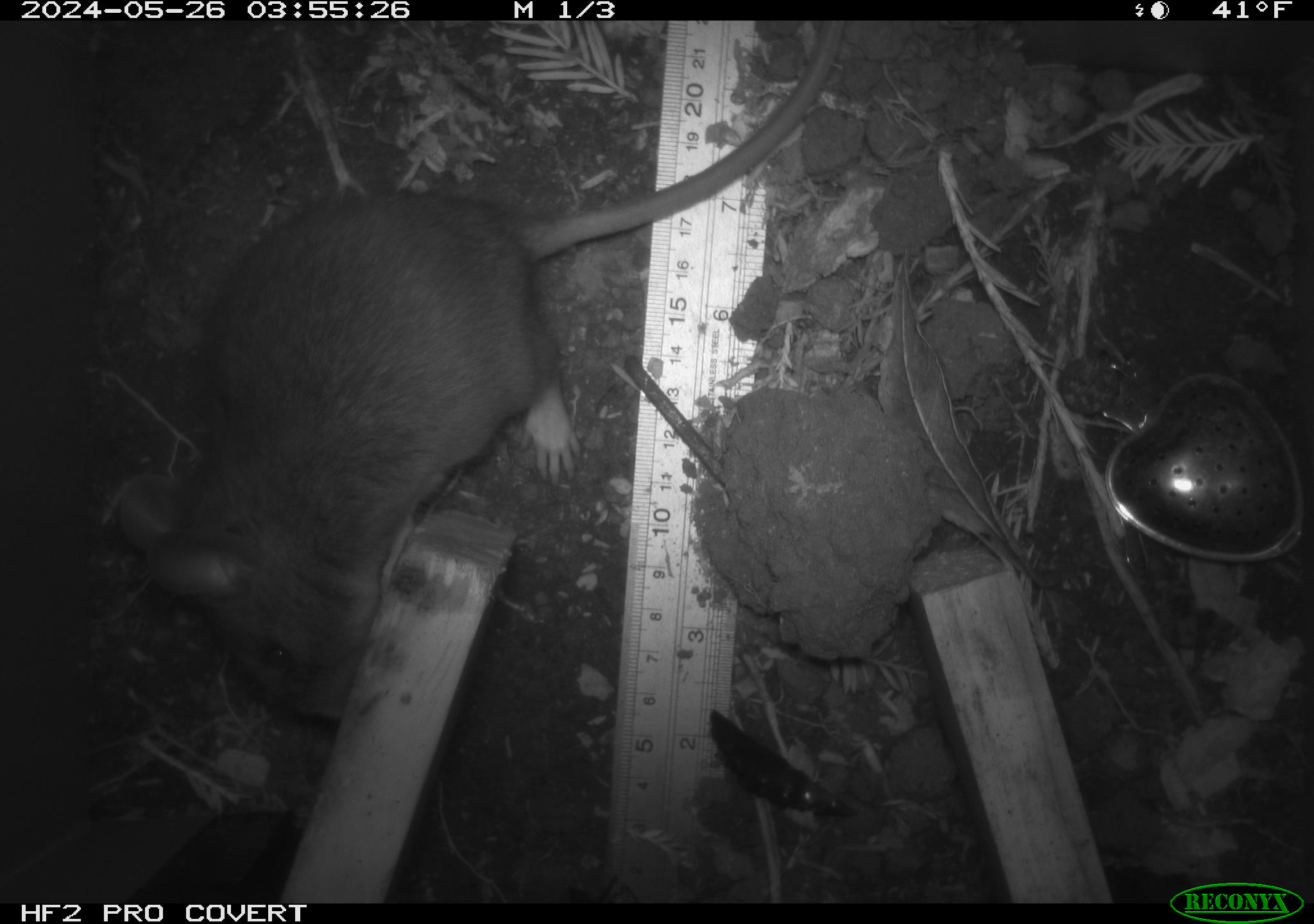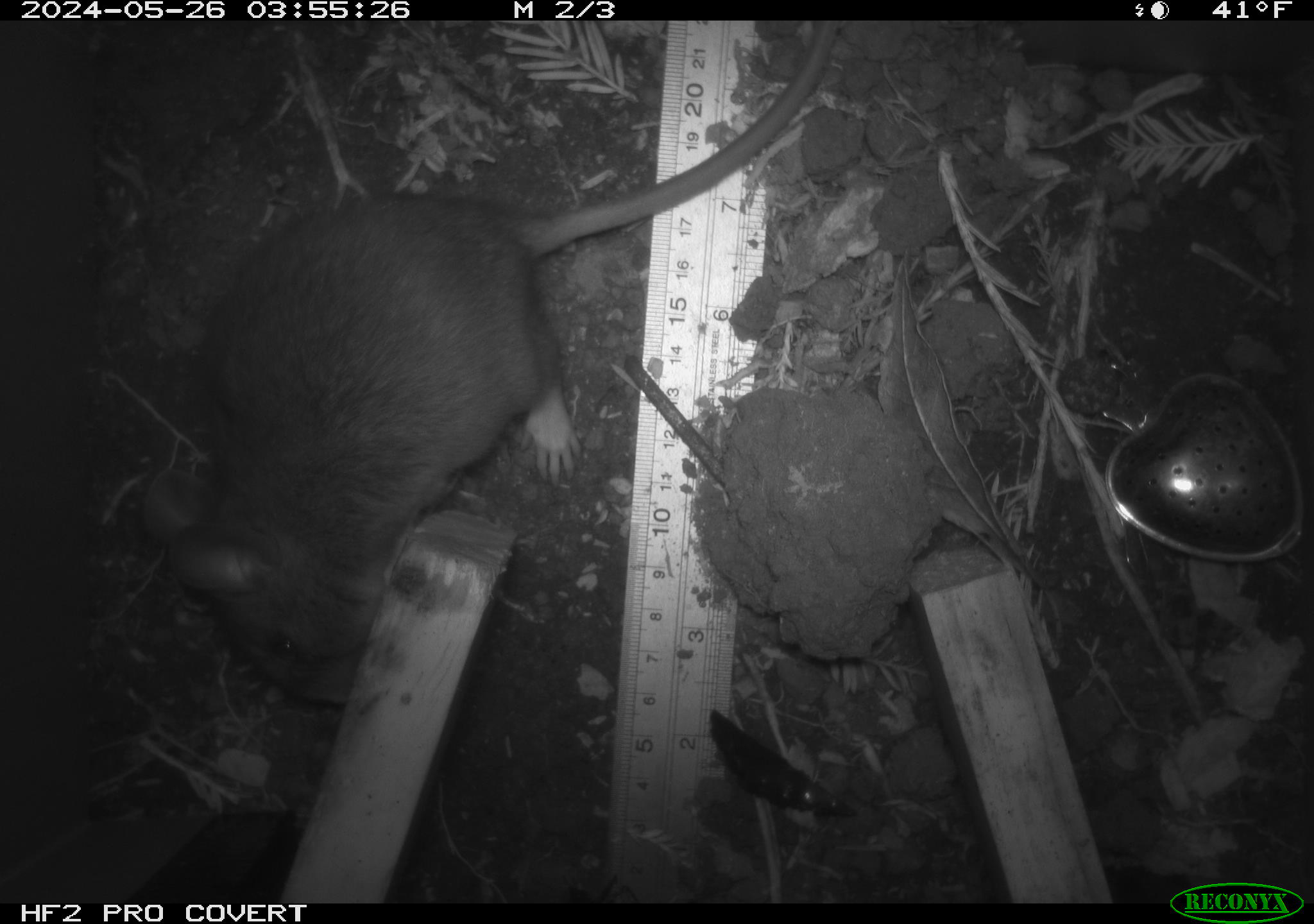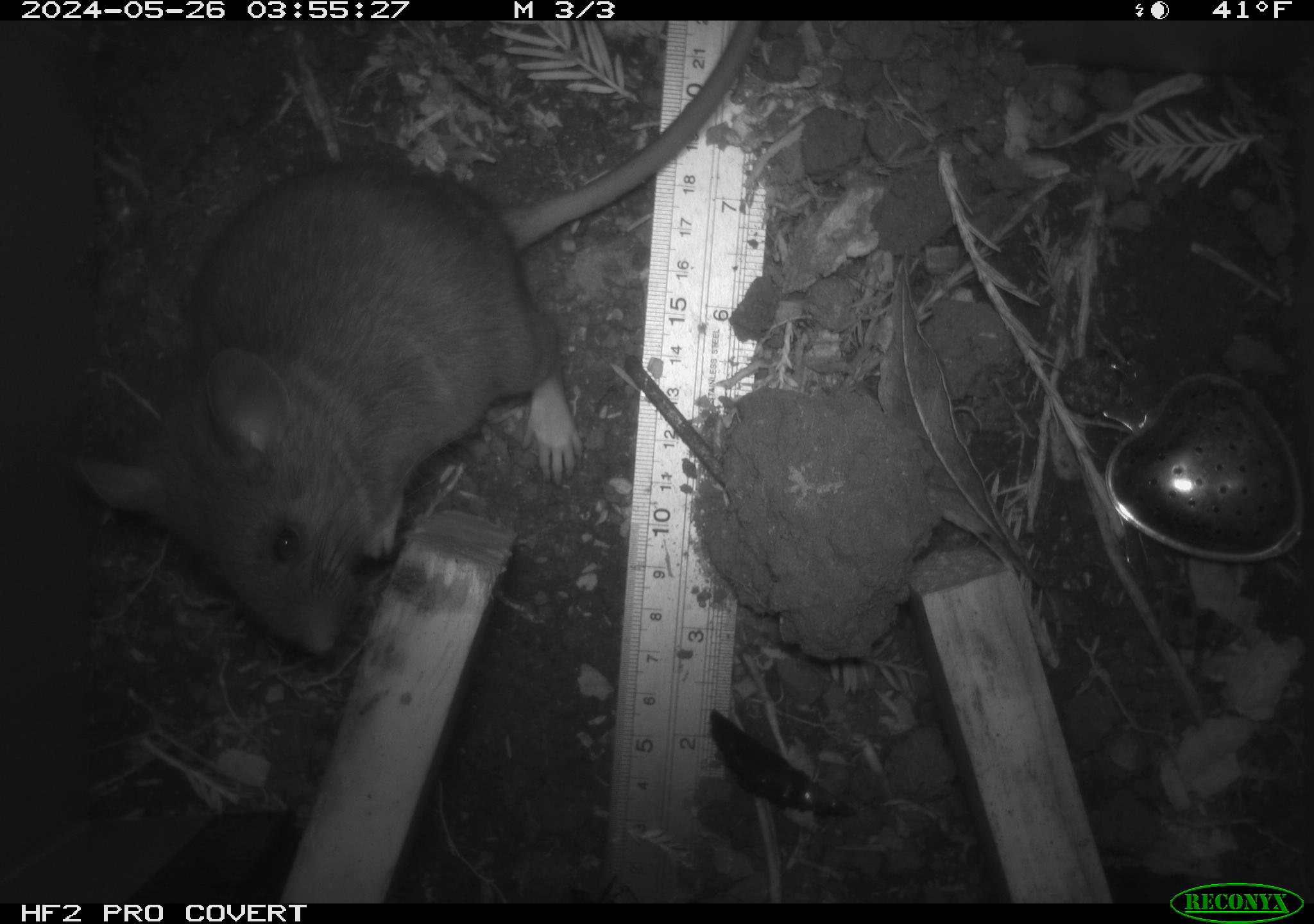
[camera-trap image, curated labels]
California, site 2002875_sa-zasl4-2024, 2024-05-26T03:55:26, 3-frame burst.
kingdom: Animalia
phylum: Chordata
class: Mammalia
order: Rodentia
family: Cricetidae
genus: Neotoma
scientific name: Neotoma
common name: pack rat or woodrat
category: neotoma species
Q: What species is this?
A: Neotoma species (pack rat or woodrat) (Neotoma).